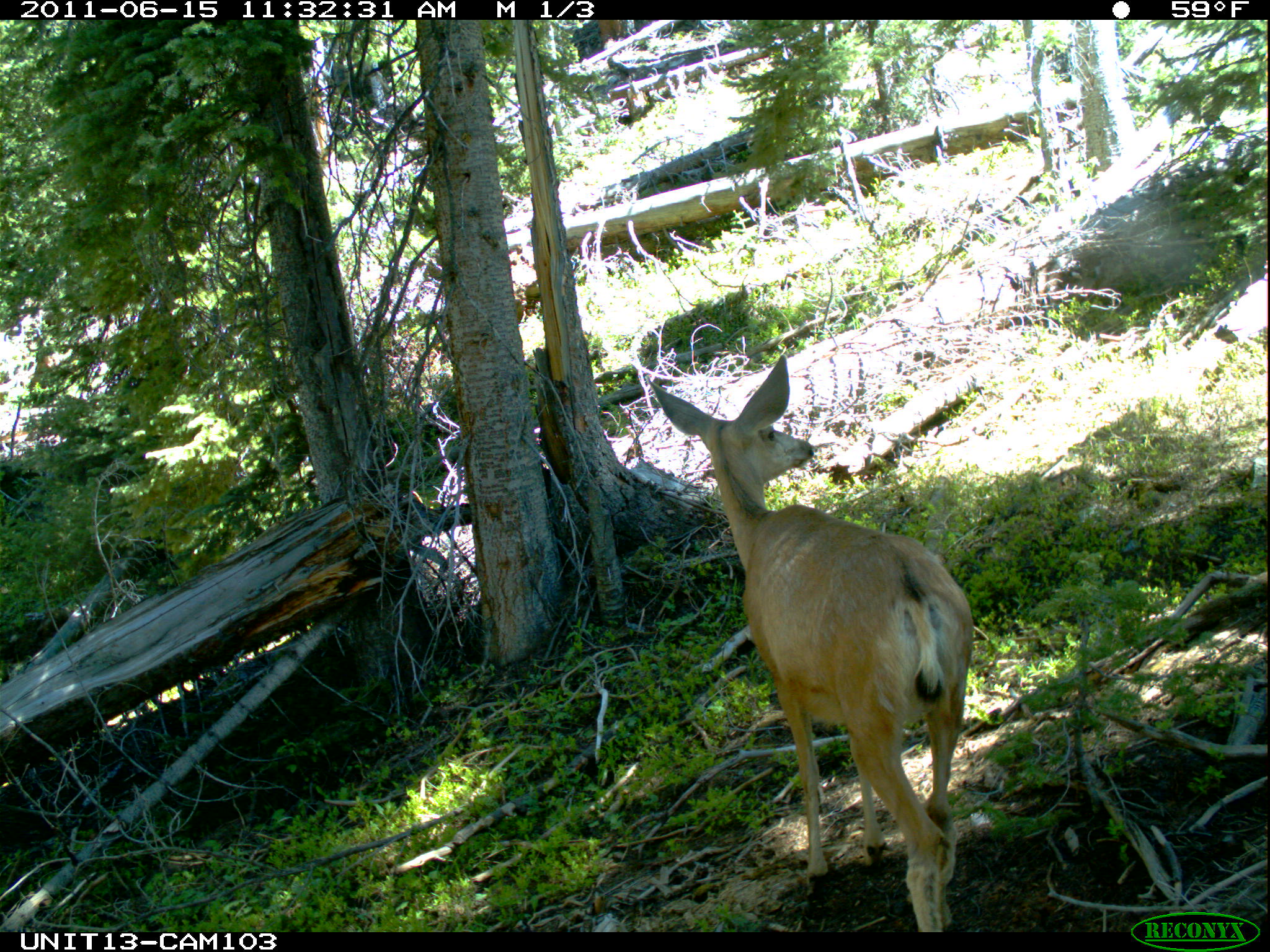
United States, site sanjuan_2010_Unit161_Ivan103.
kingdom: Animalia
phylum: Chordata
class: Mammalia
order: Artiodactyla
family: Cervidae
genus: Odocoileus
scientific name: Odocoileus hemionus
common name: mule deer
Odocoileus hemionus (mule deer).